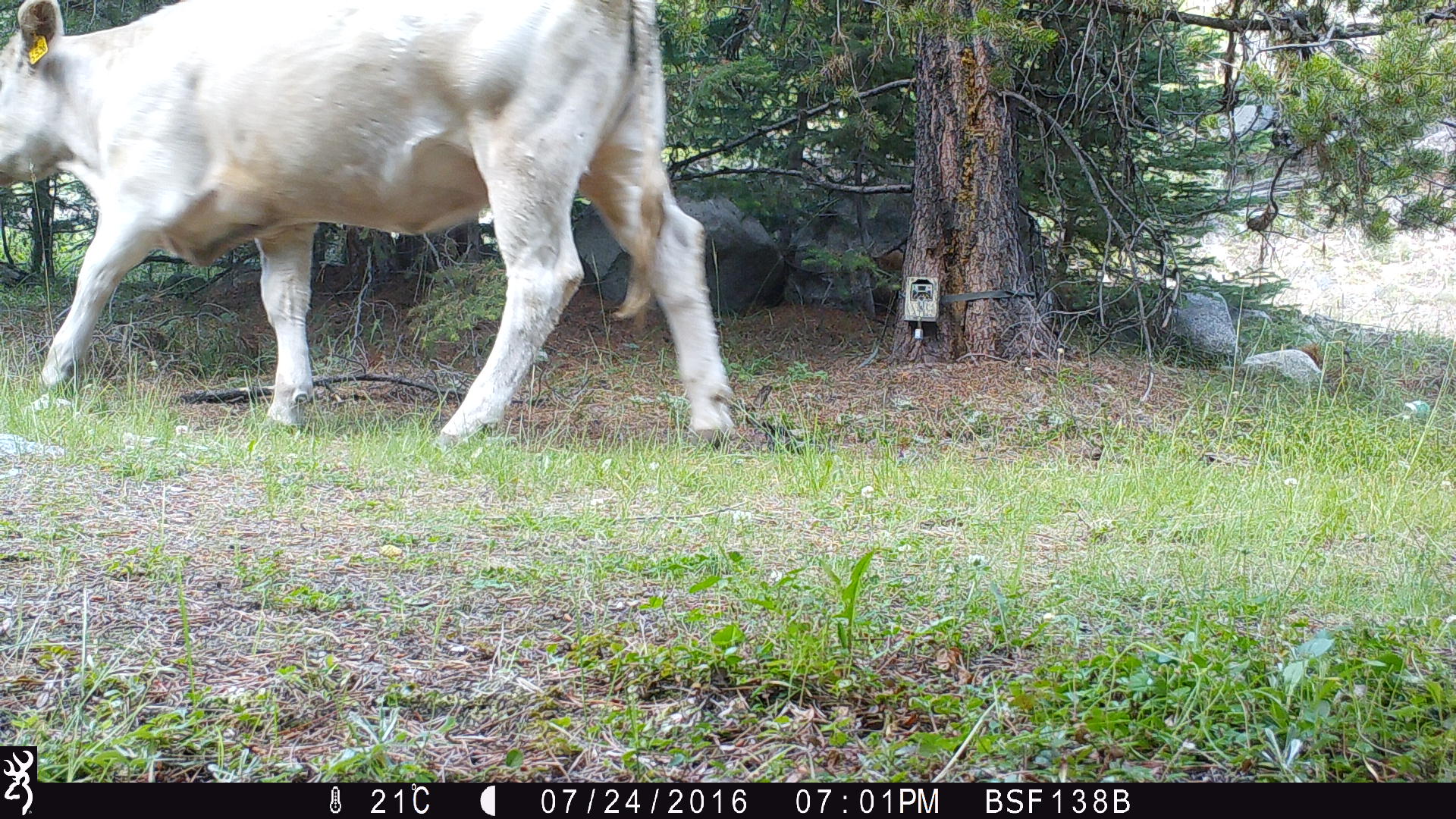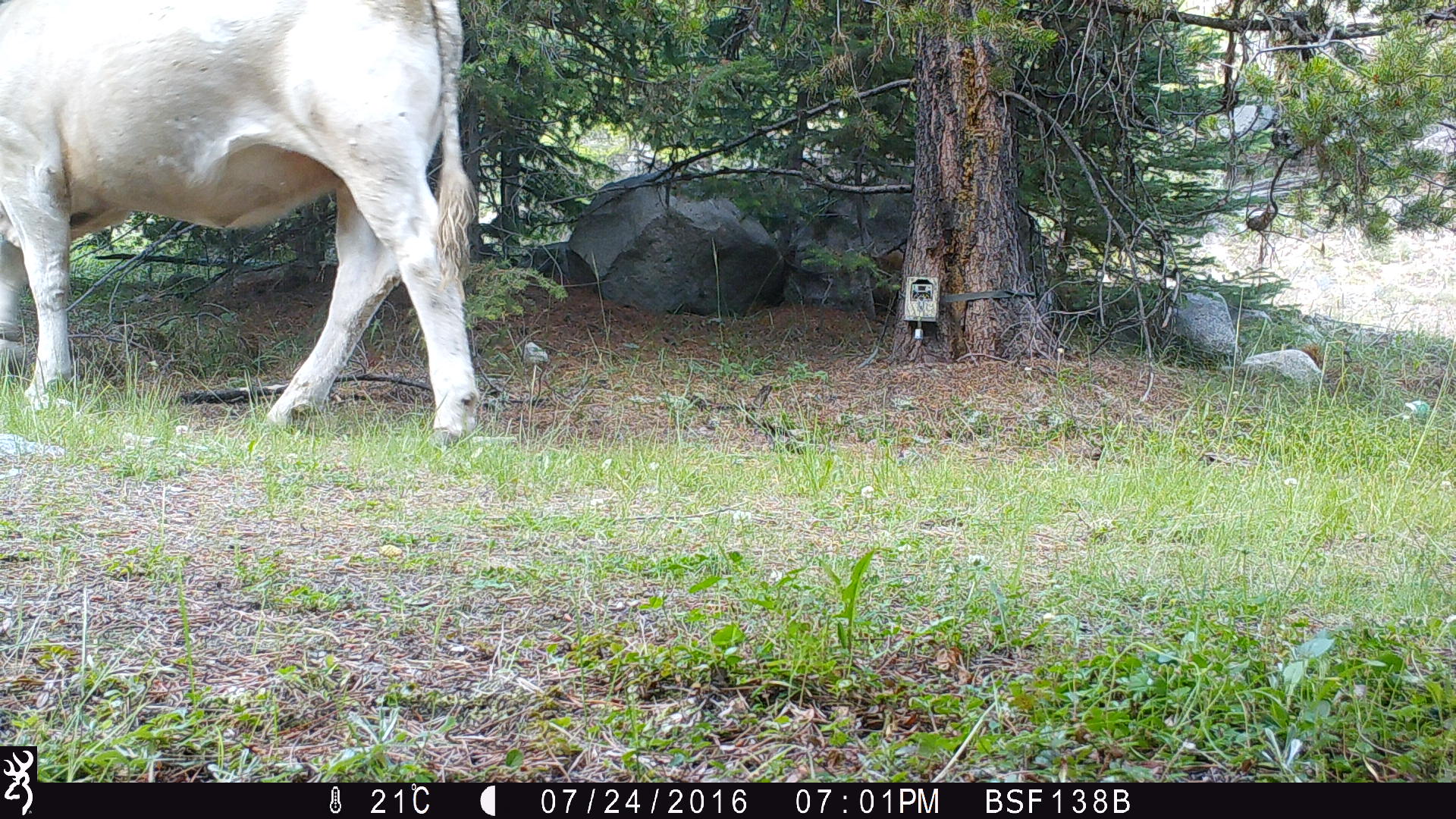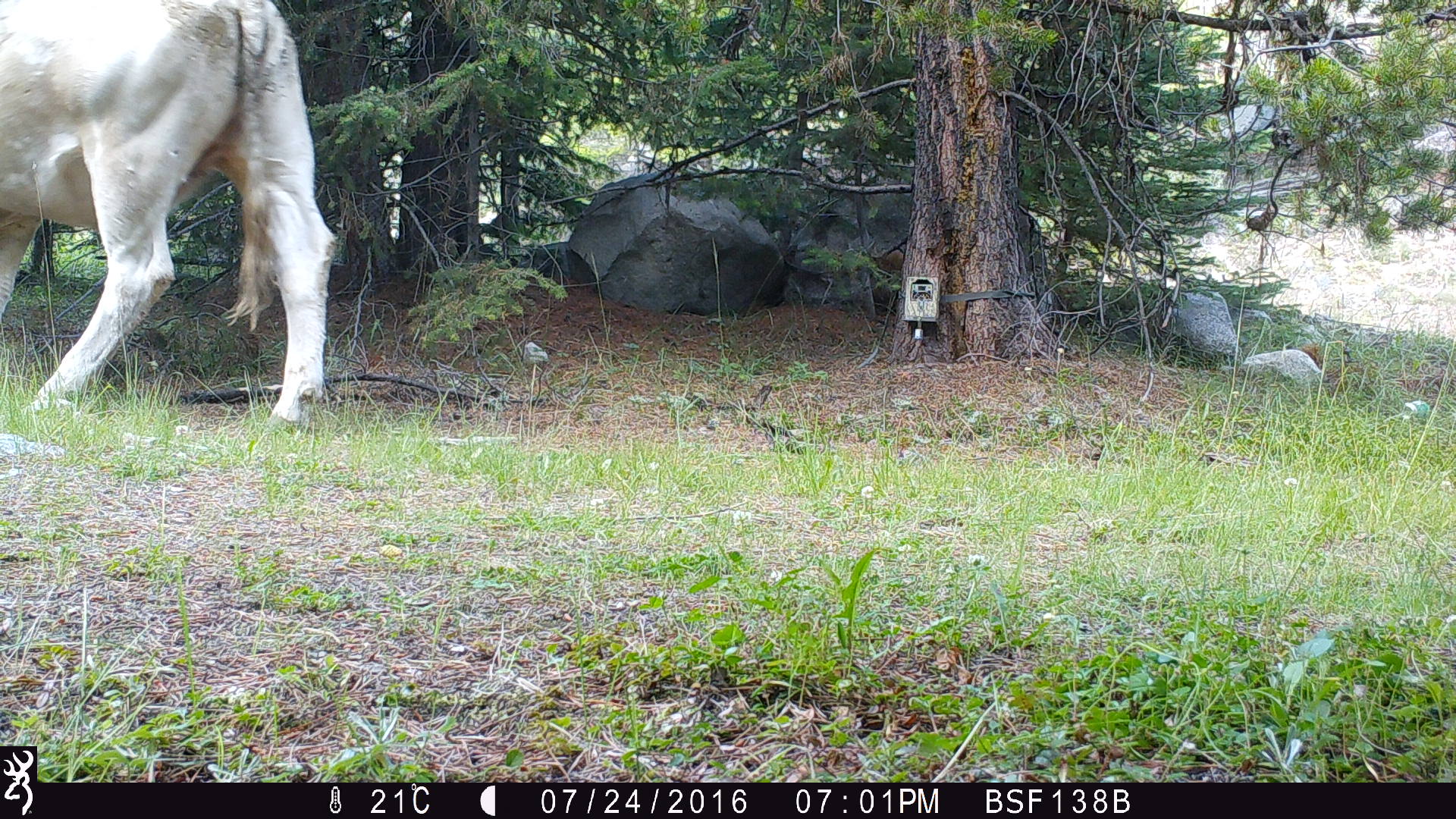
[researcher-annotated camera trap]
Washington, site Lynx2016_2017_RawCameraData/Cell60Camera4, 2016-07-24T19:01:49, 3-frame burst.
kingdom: Animalia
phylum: Chordata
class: Mammalia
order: Artiodactyla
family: Bovidae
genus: Bos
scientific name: Bos taurus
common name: domestic cattle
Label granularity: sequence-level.